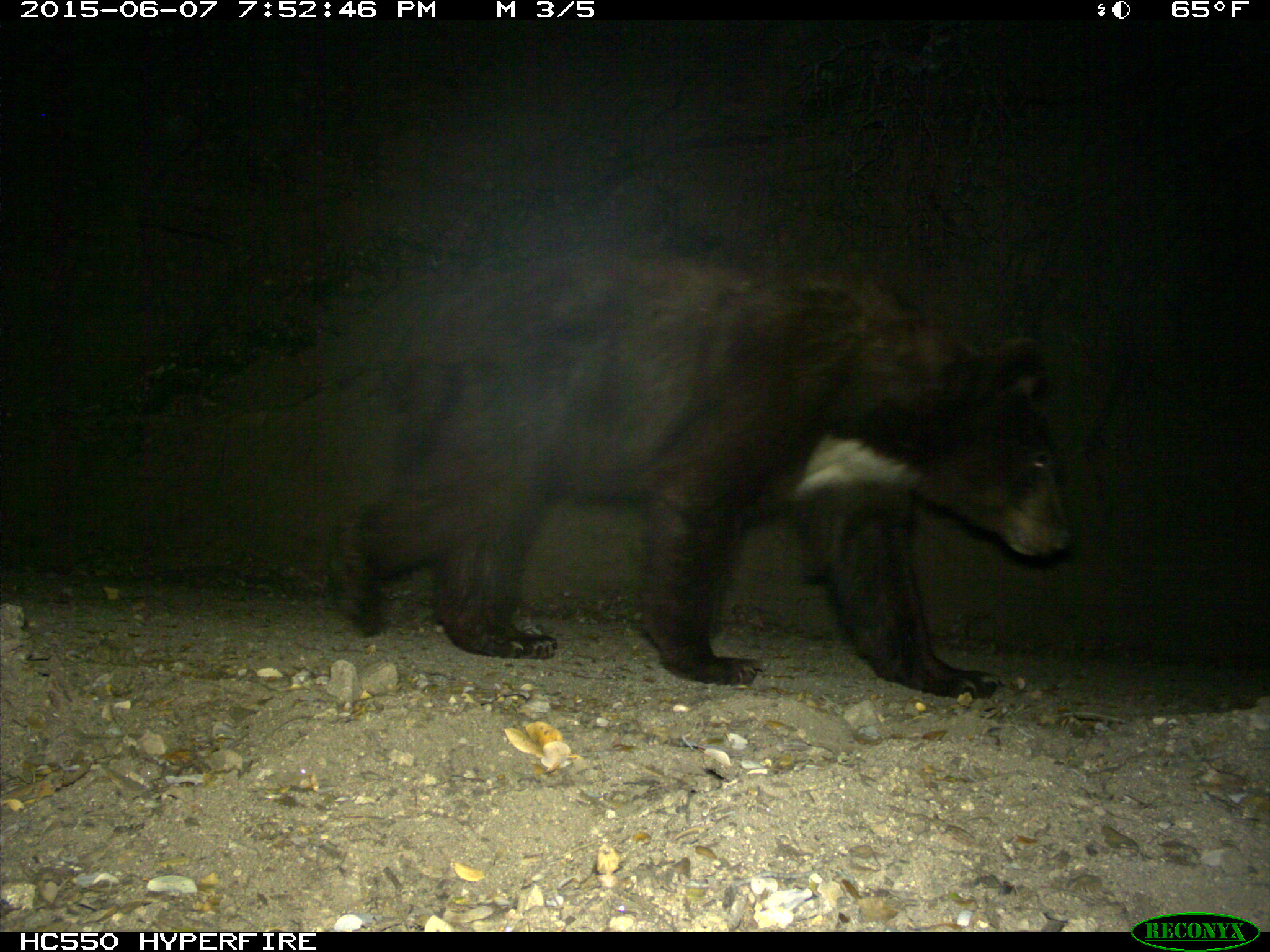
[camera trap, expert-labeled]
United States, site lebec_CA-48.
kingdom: Animalia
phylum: Chordata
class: Mammalia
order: Carnivora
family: Ursidae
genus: Ursus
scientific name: Ursus americanus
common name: american black bear